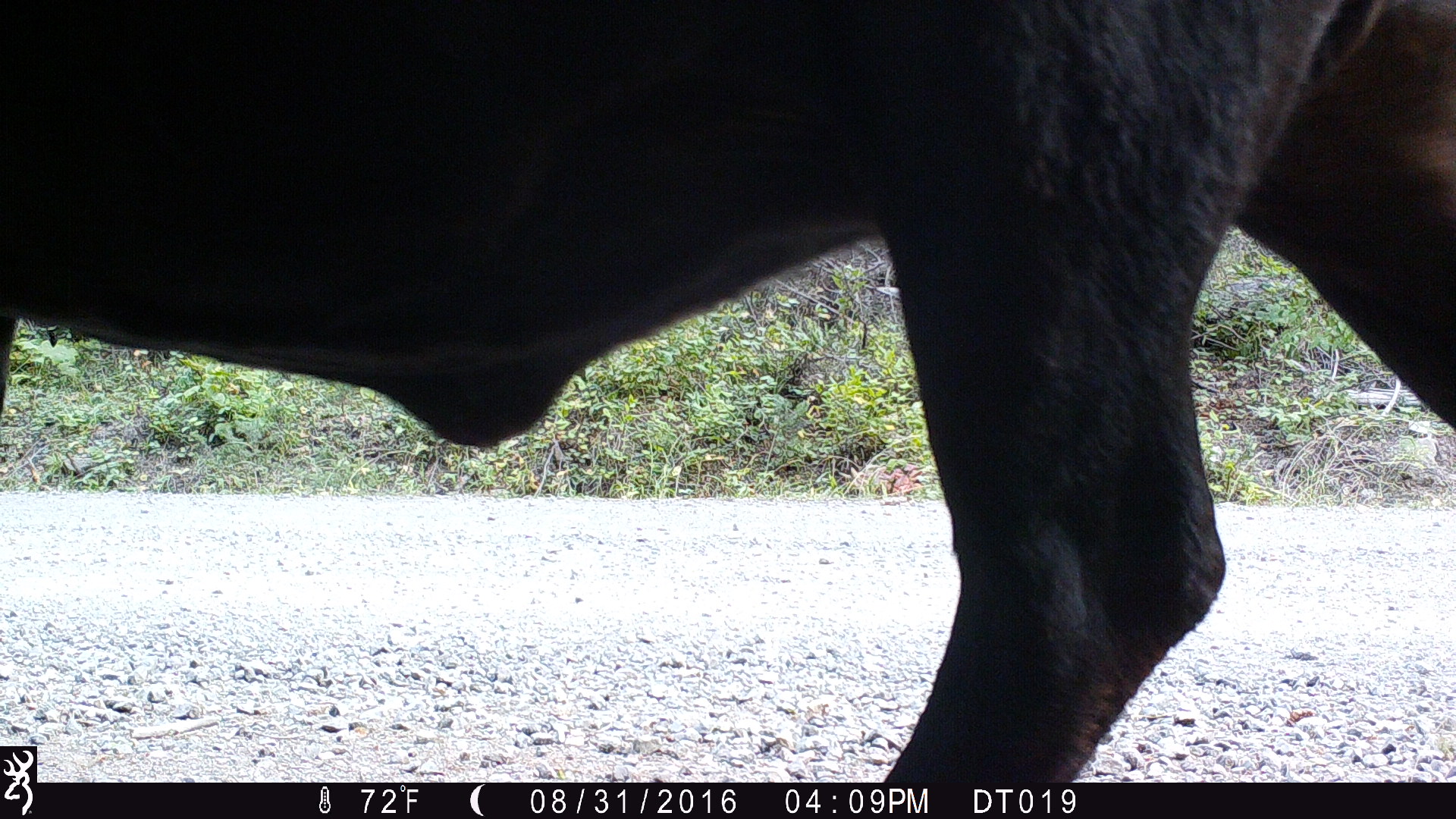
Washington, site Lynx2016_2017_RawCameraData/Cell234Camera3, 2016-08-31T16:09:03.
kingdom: Animalia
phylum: Chordata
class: Mammalia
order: Artiodactyla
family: Bovidae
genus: Bos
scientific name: Bos taurus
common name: domestic cattle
Domestic cattle (Bos taurus). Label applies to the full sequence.